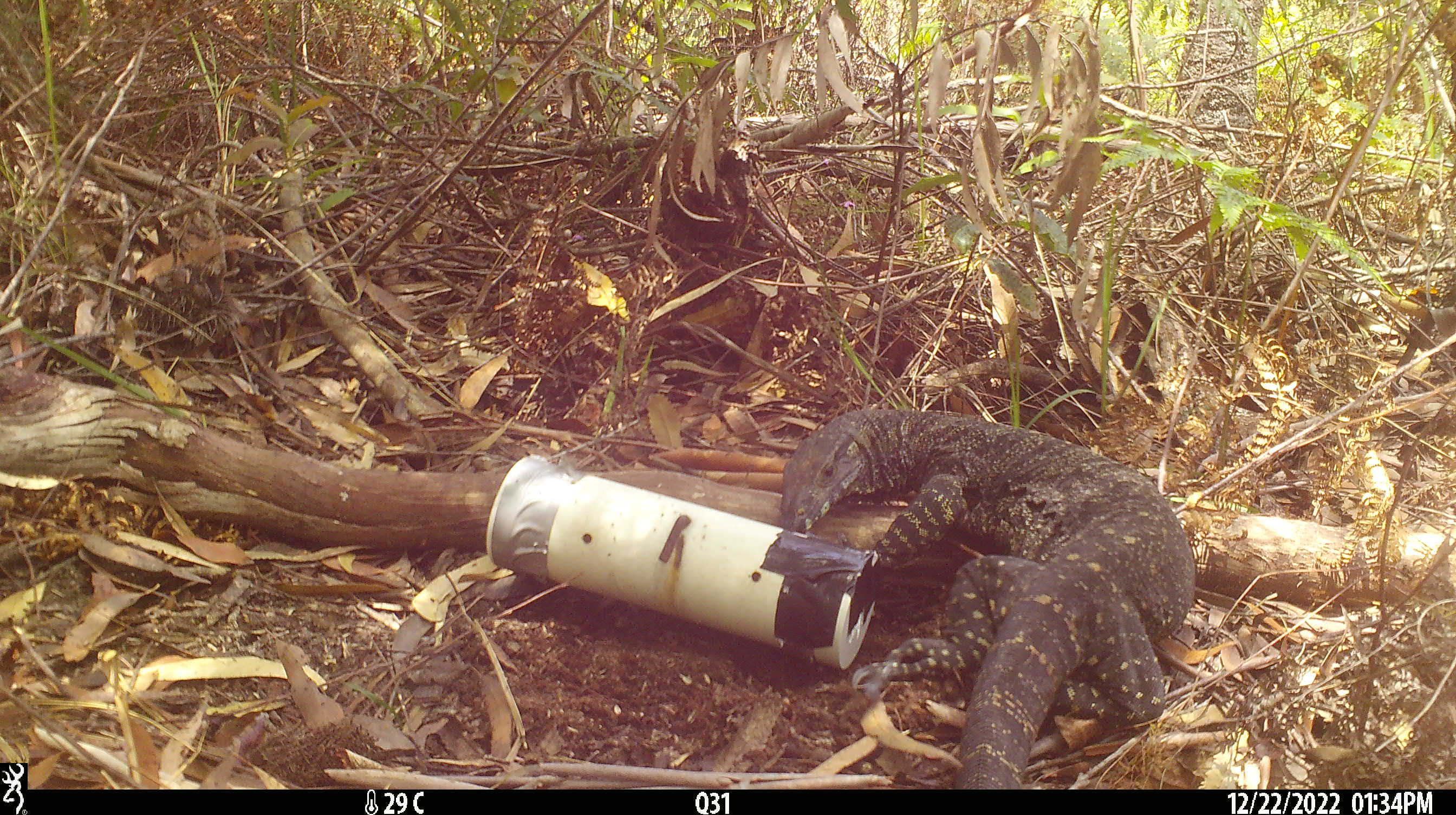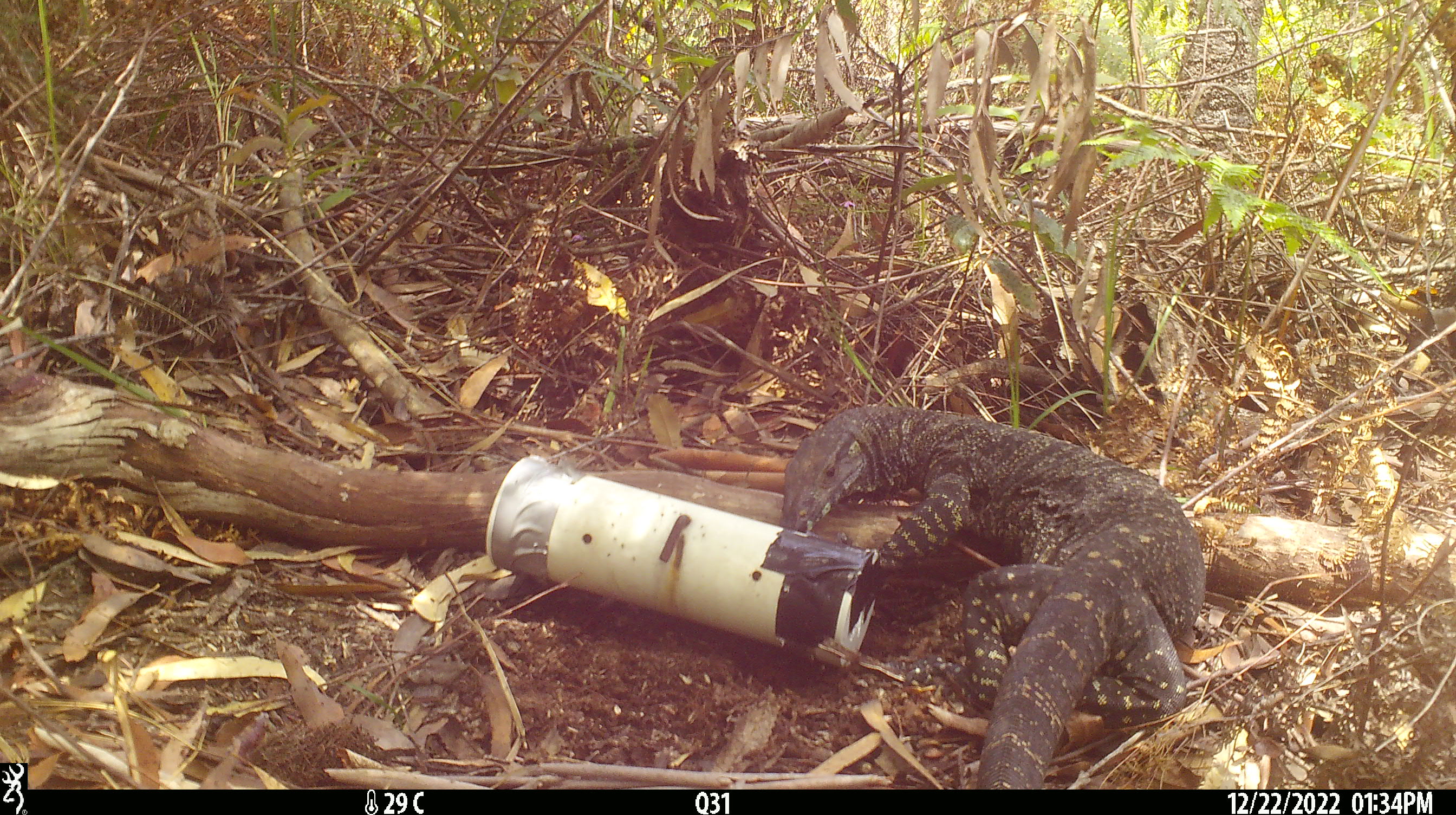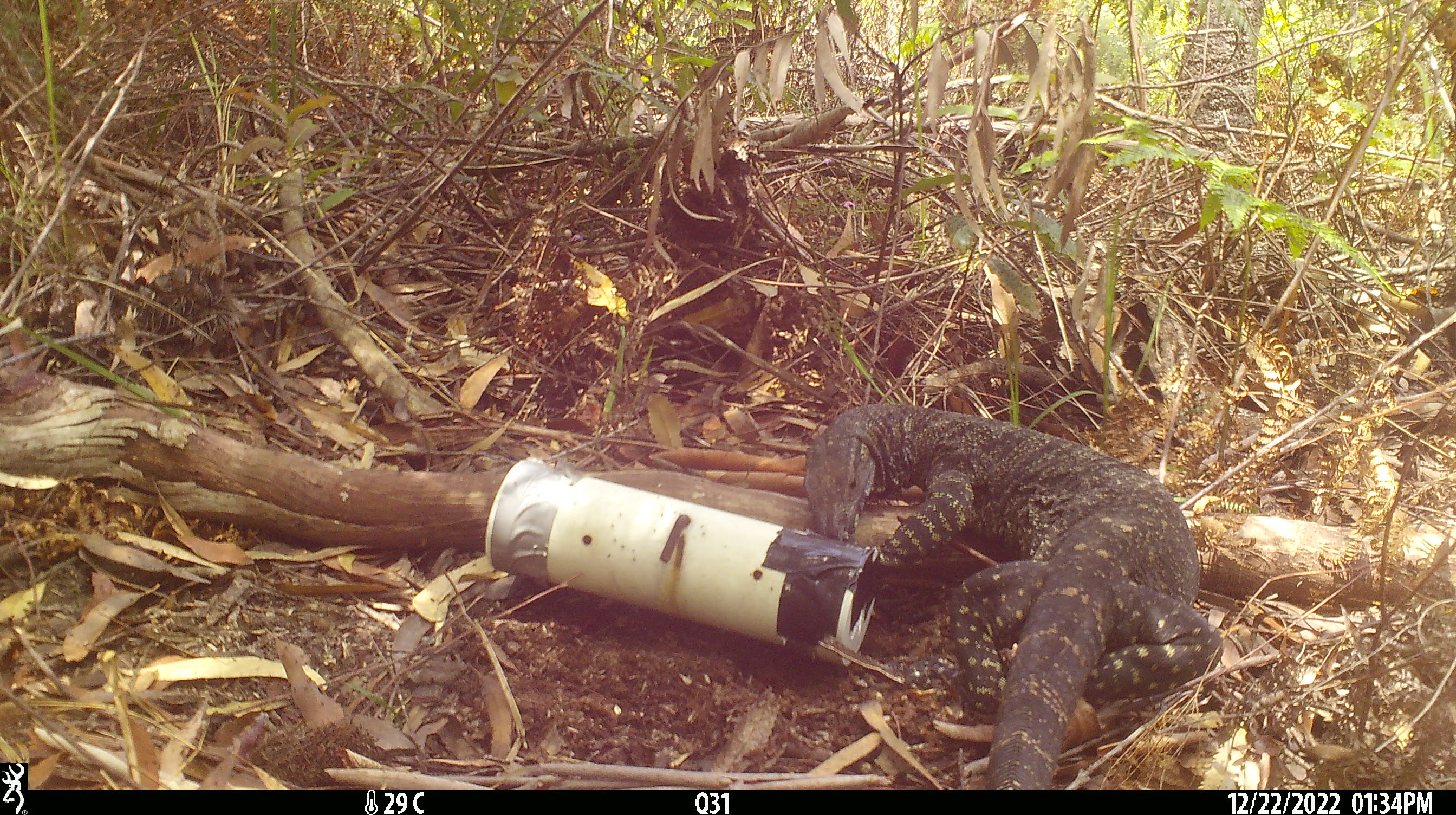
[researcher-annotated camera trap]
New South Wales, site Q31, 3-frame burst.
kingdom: Animalia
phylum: Chordata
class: Reptilia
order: Squamata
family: Varanidae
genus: Varanus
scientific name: Varanus varius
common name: lace monitor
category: goanna